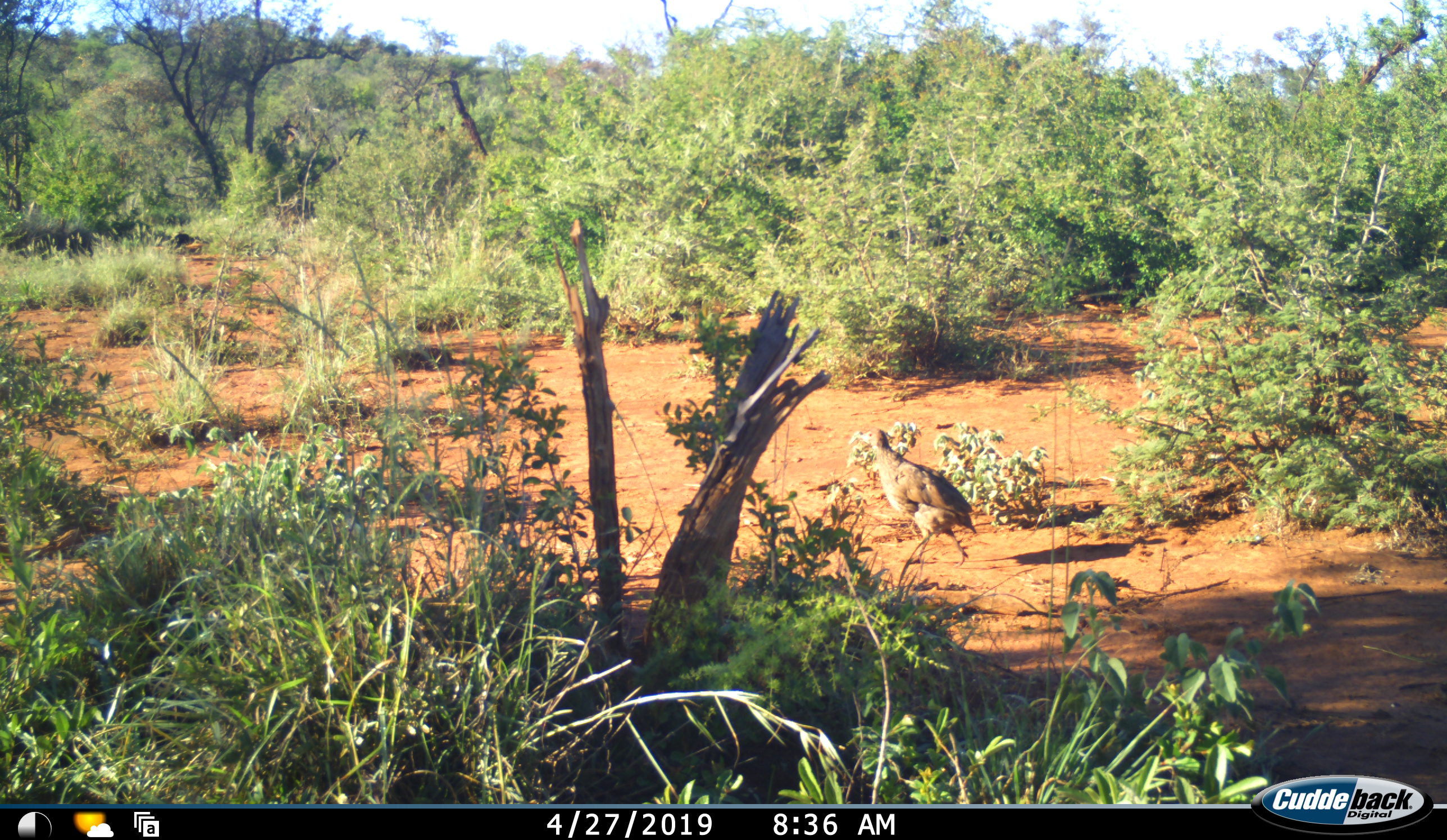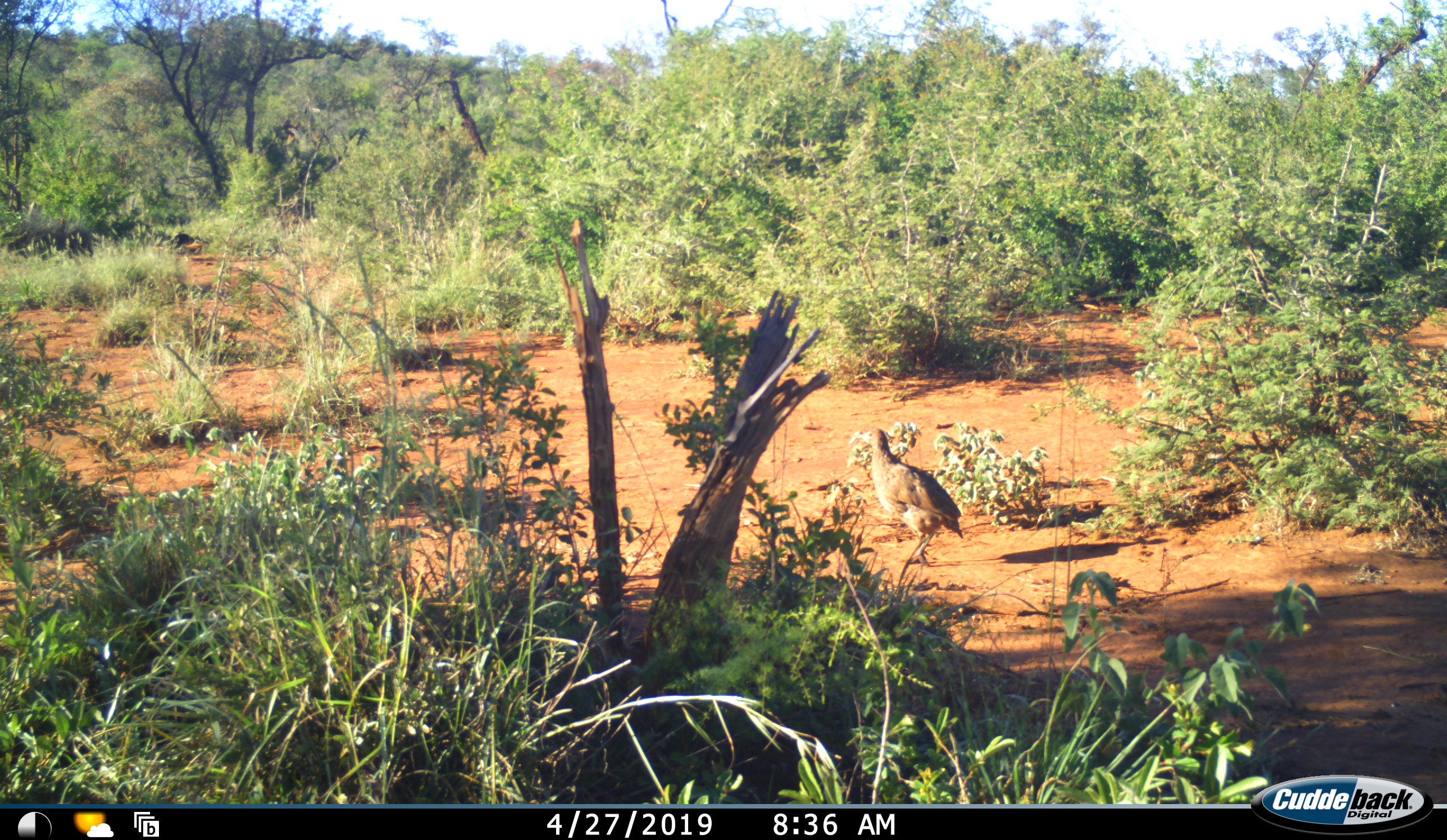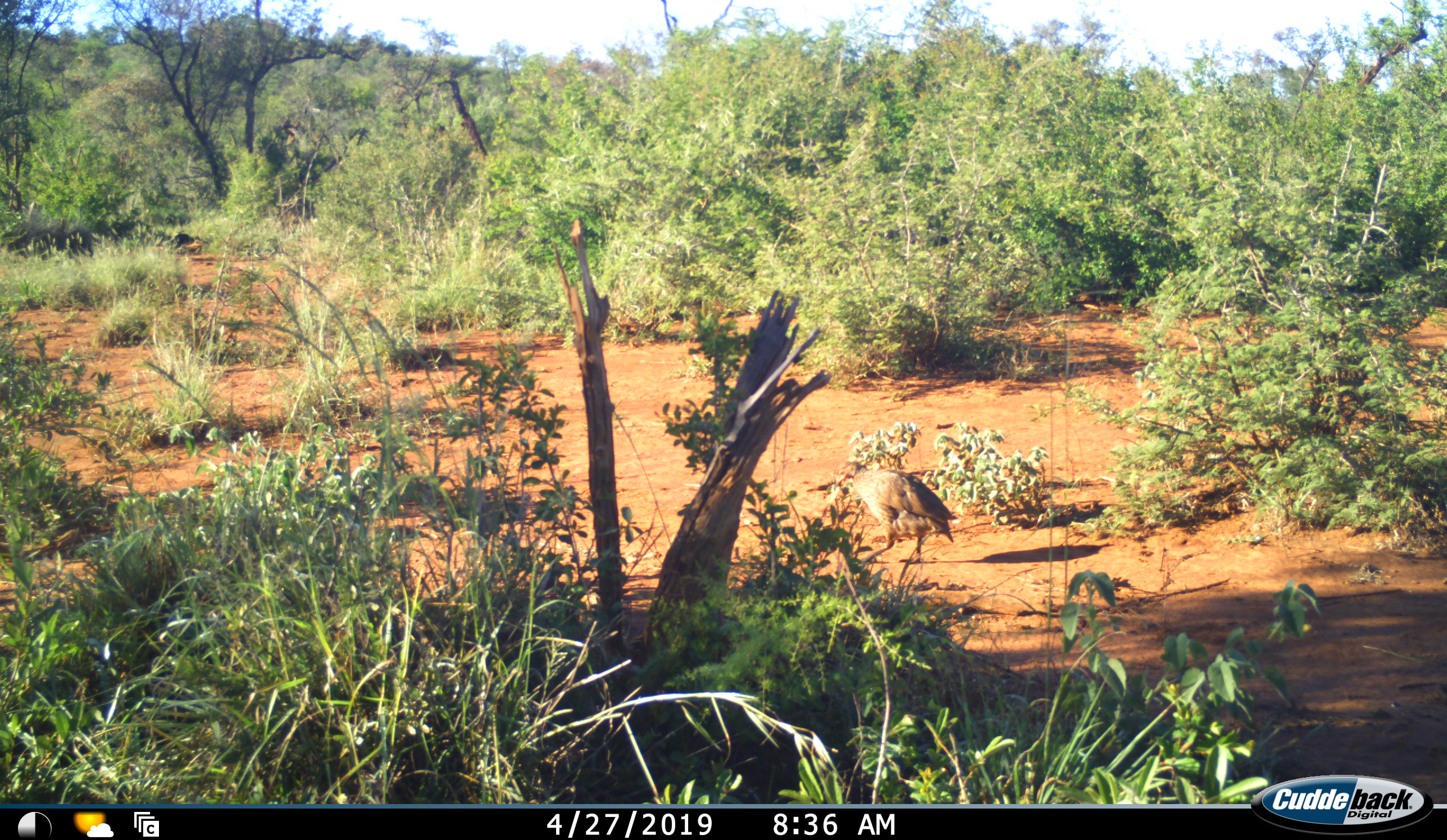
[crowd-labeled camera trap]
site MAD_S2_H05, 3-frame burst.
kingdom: Animalia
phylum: Chordata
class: Aves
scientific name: Aves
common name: bird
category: birdother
Birdother (bird) (Aves), count 1. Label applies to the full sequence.